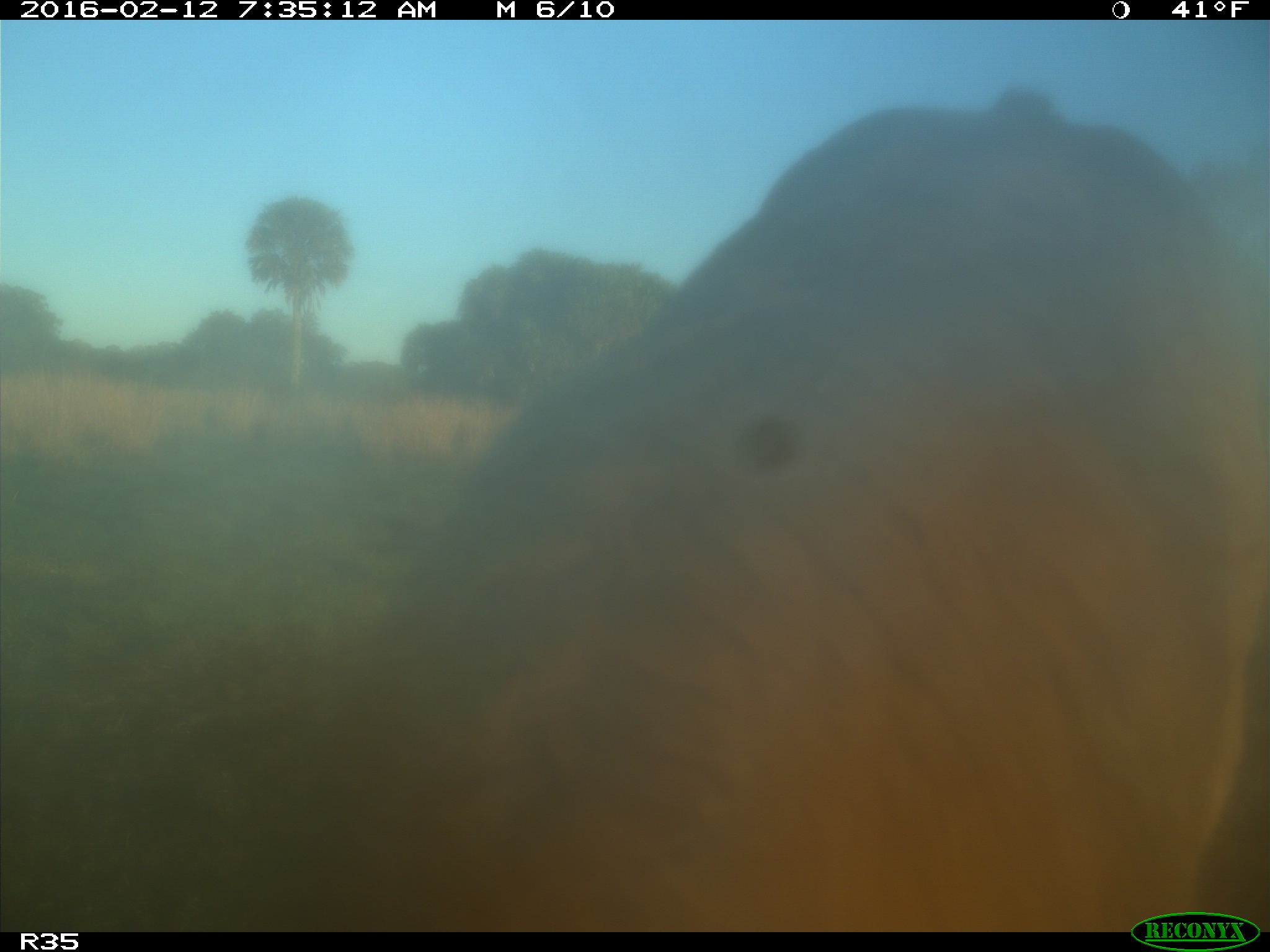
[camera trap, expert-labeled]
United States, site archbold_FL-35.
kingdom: Animalia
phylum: Chordata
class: Mammalia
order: Artiodactyla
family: Bovidae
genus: Bos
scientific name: Bos taurus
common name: domestic cow